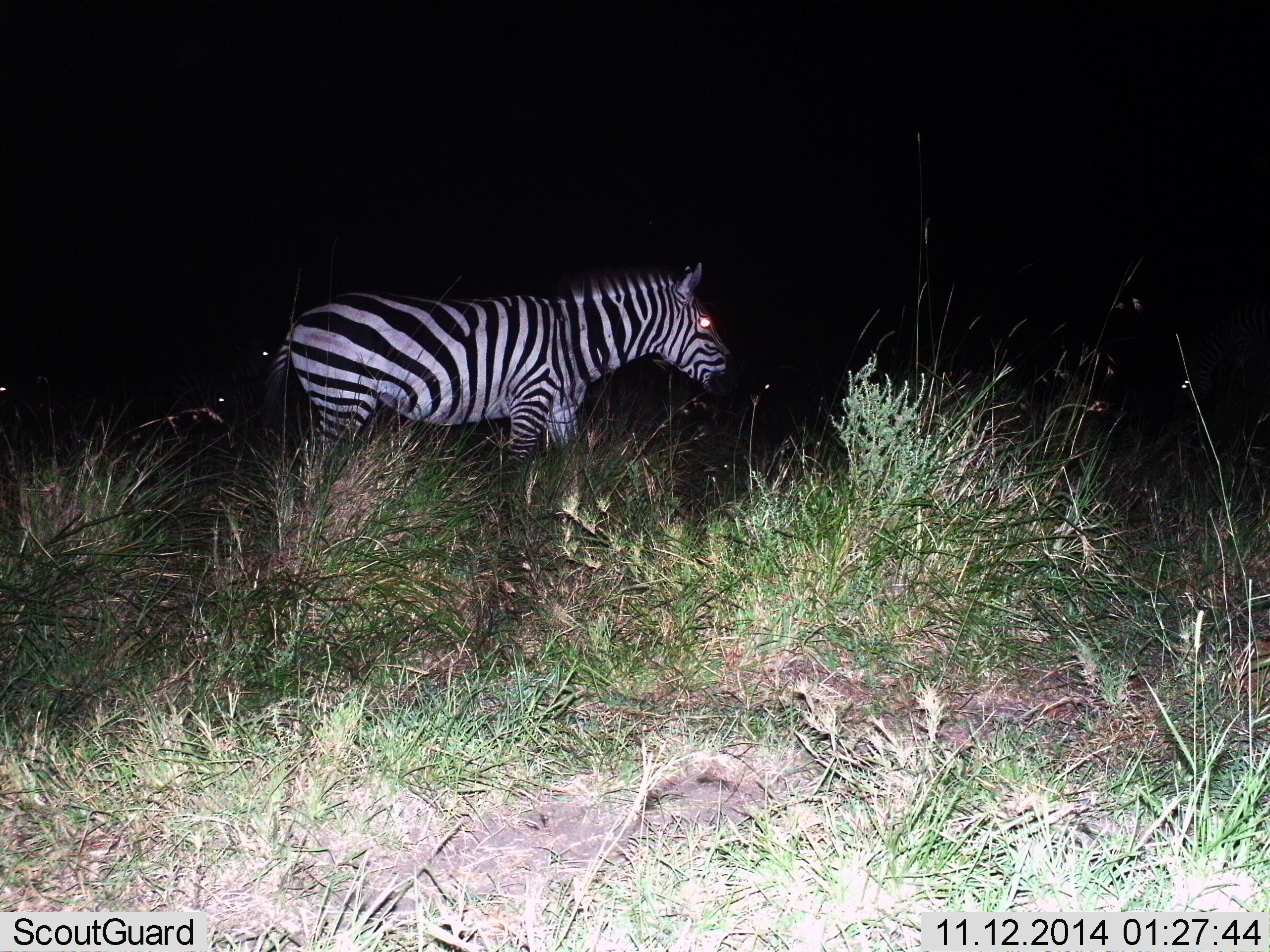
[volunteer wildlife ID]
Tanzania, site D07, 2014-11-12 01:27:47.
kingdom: Animalia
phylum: Chordata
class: Mammalia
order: Perissodactyla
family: Equidae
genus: Equus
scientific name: Equus quagga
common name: plains zebra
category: zebra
Zebra (plains zebra) (Equus quagga), count 1. Behavior (volunteer vote fractions): standing 60%, resting 0%, moving 40%, interacting 0%. Young present (vote fraction): 0%. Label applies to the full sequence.